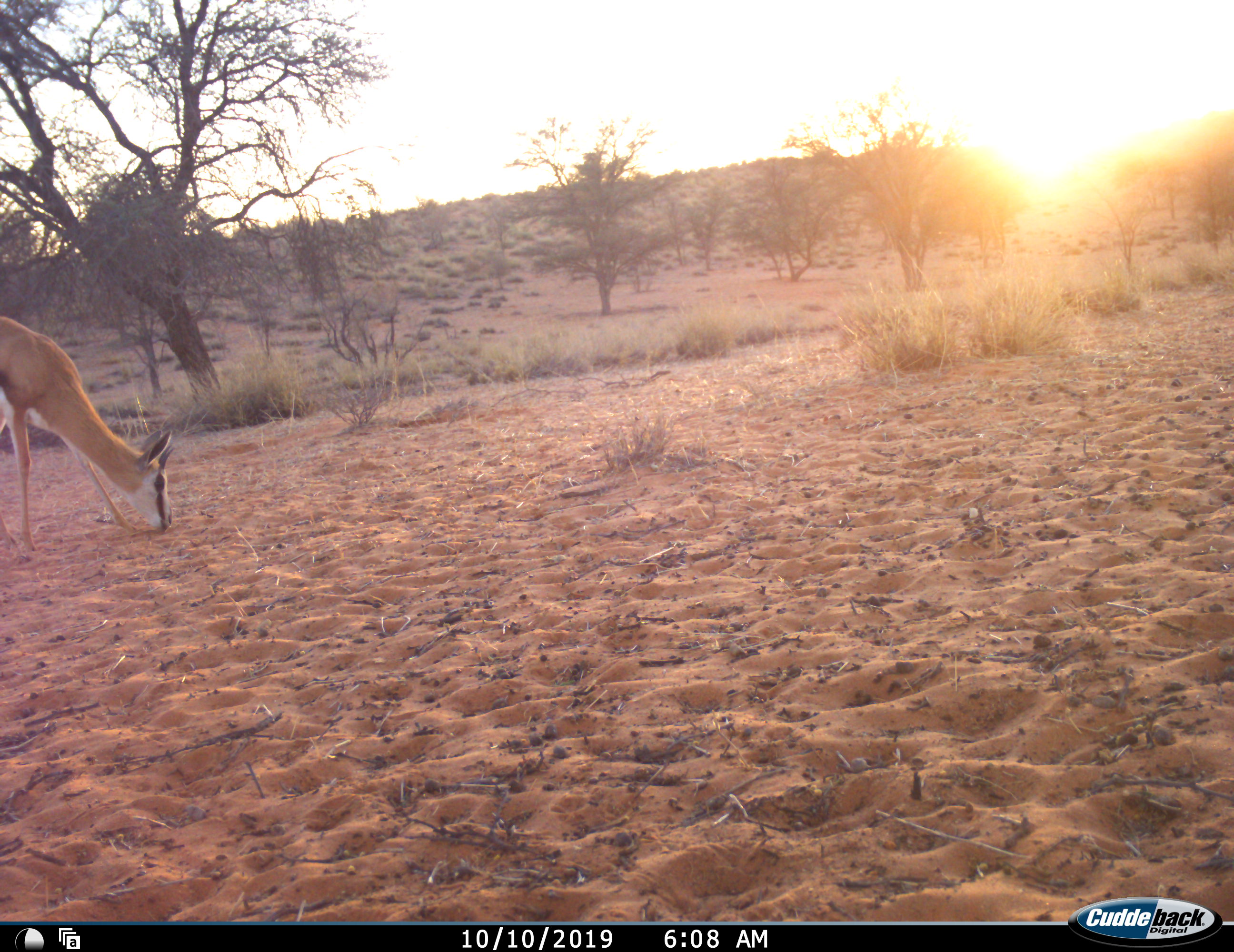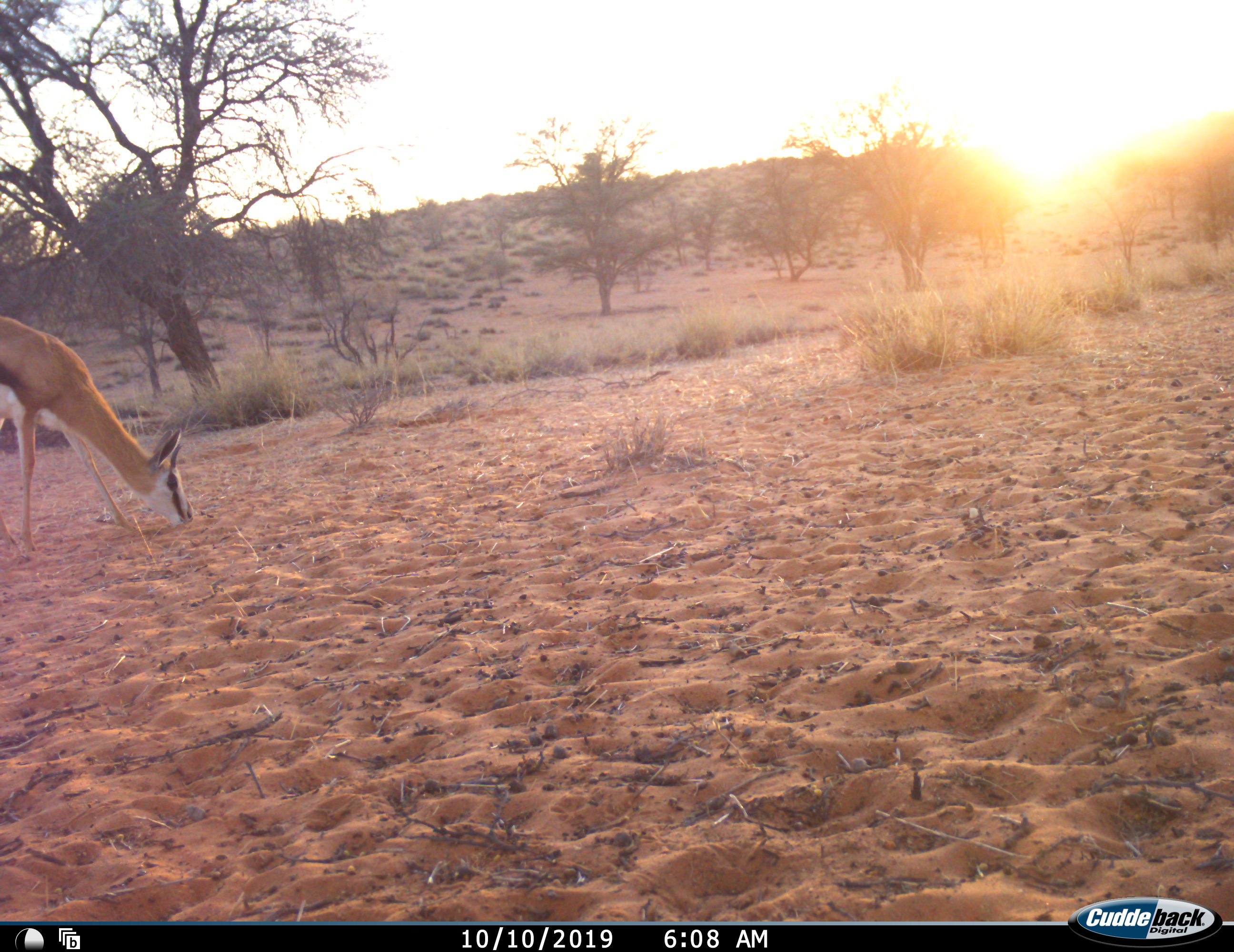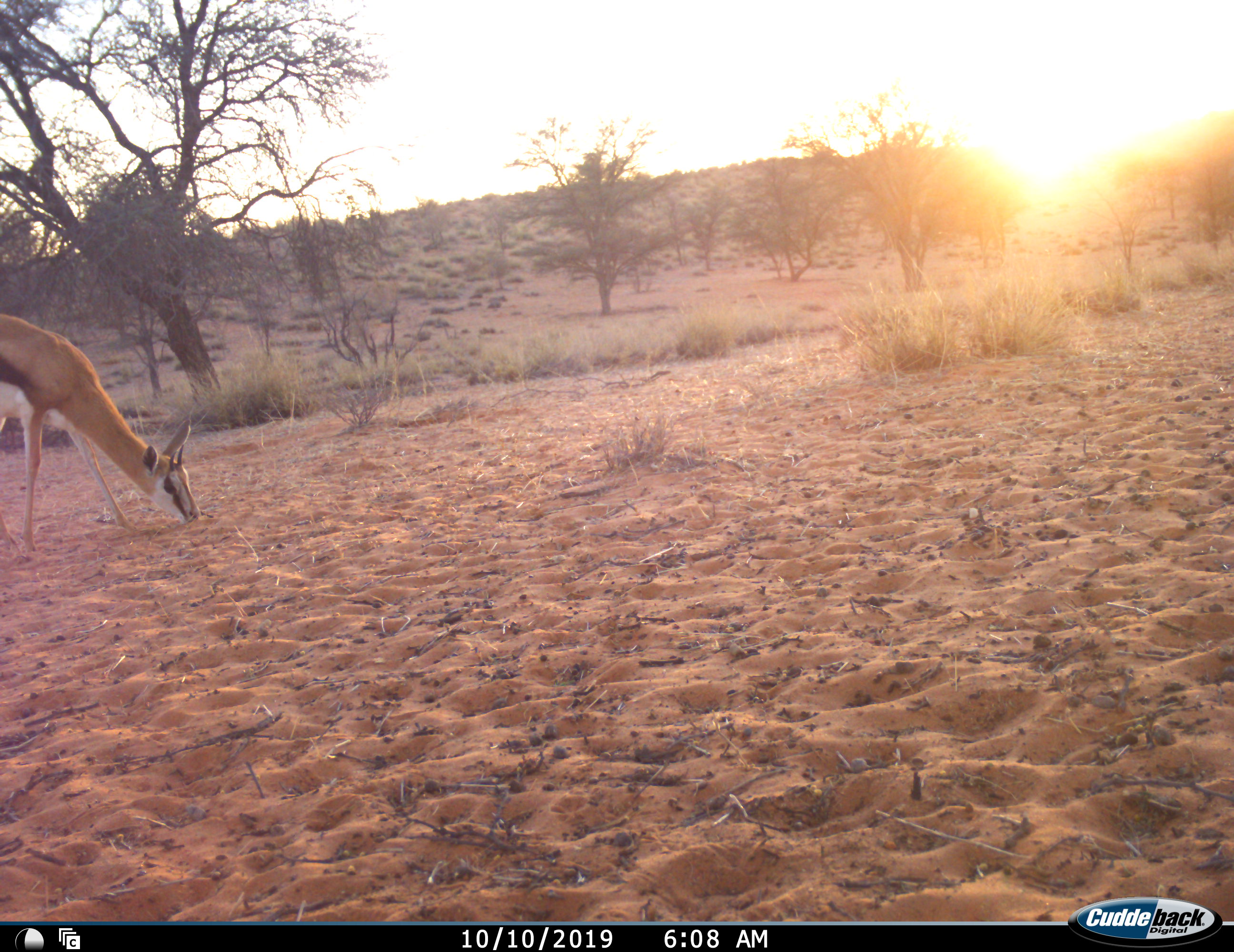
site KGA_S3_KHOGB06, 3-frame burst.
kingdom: Animalia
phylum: Chordata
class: Mammalia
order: Artiodactyla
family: Bovidae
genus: Antidorcas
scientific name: Antidorcas marsupialis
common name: springbok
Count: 1.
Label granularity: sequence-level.